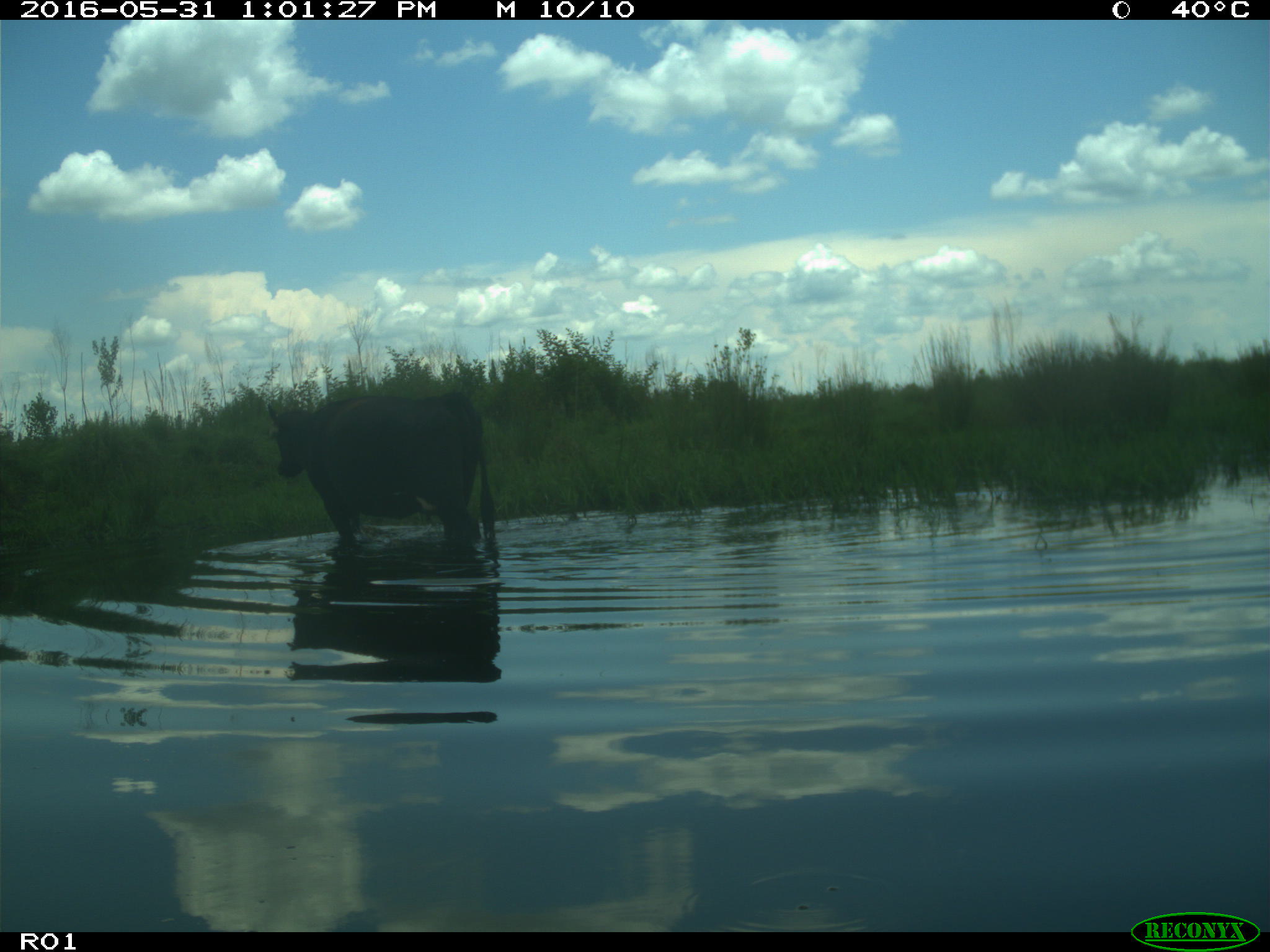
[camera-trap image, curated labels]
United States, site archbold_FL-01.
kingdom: Animalia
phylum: Chordata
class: Mammalia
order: Artiodactyla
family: Bovidae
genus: Bos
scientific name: Bos taurus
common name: domestic cow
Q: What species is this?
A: Bos taurus (domestic cow).